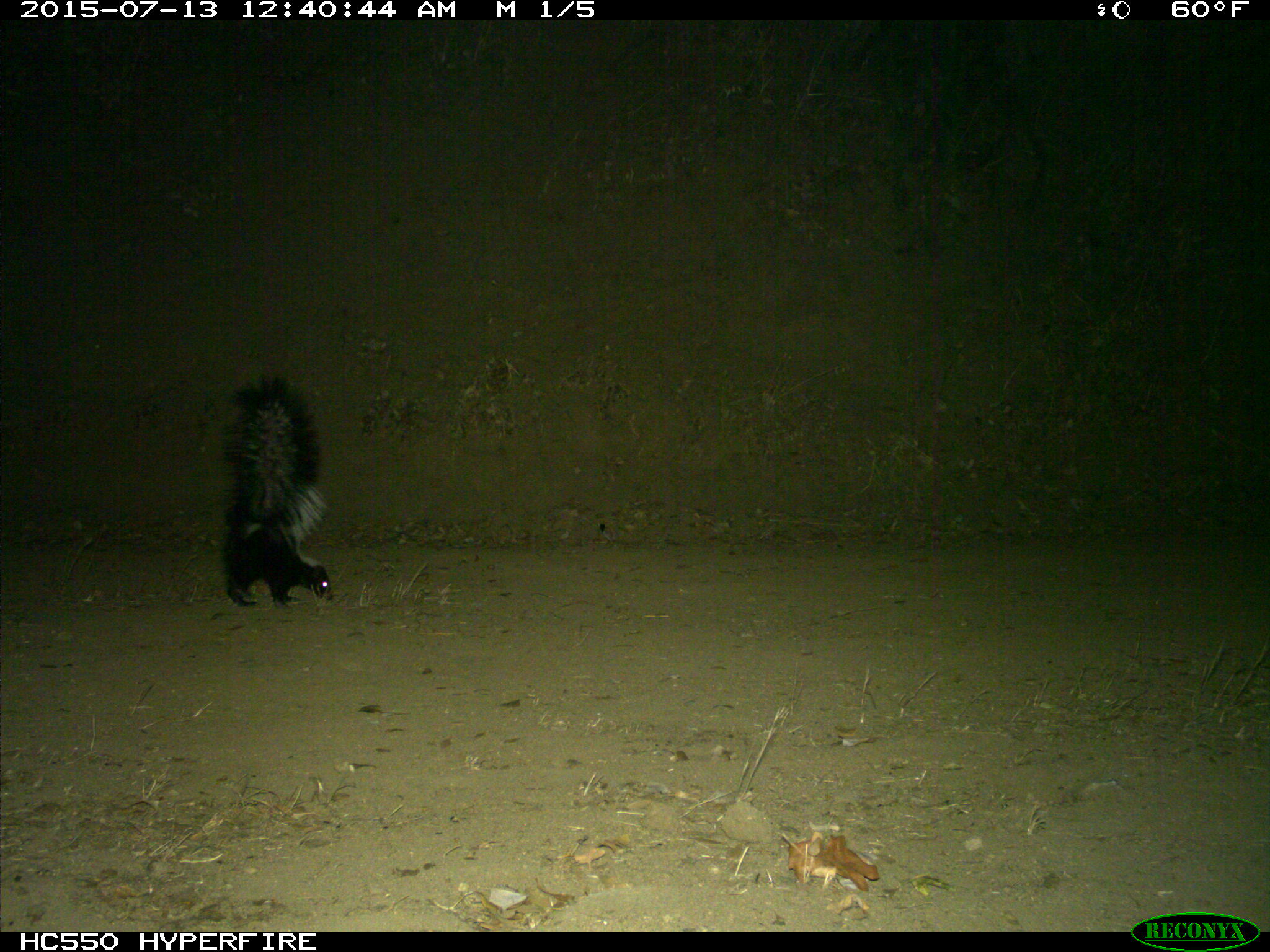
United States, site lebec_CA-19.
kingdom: Animalia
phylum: Chordata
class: Mammalia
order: Carnivora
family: Mephitidae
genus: Mephitis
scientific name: Mephitis mephitis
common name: striped skunk